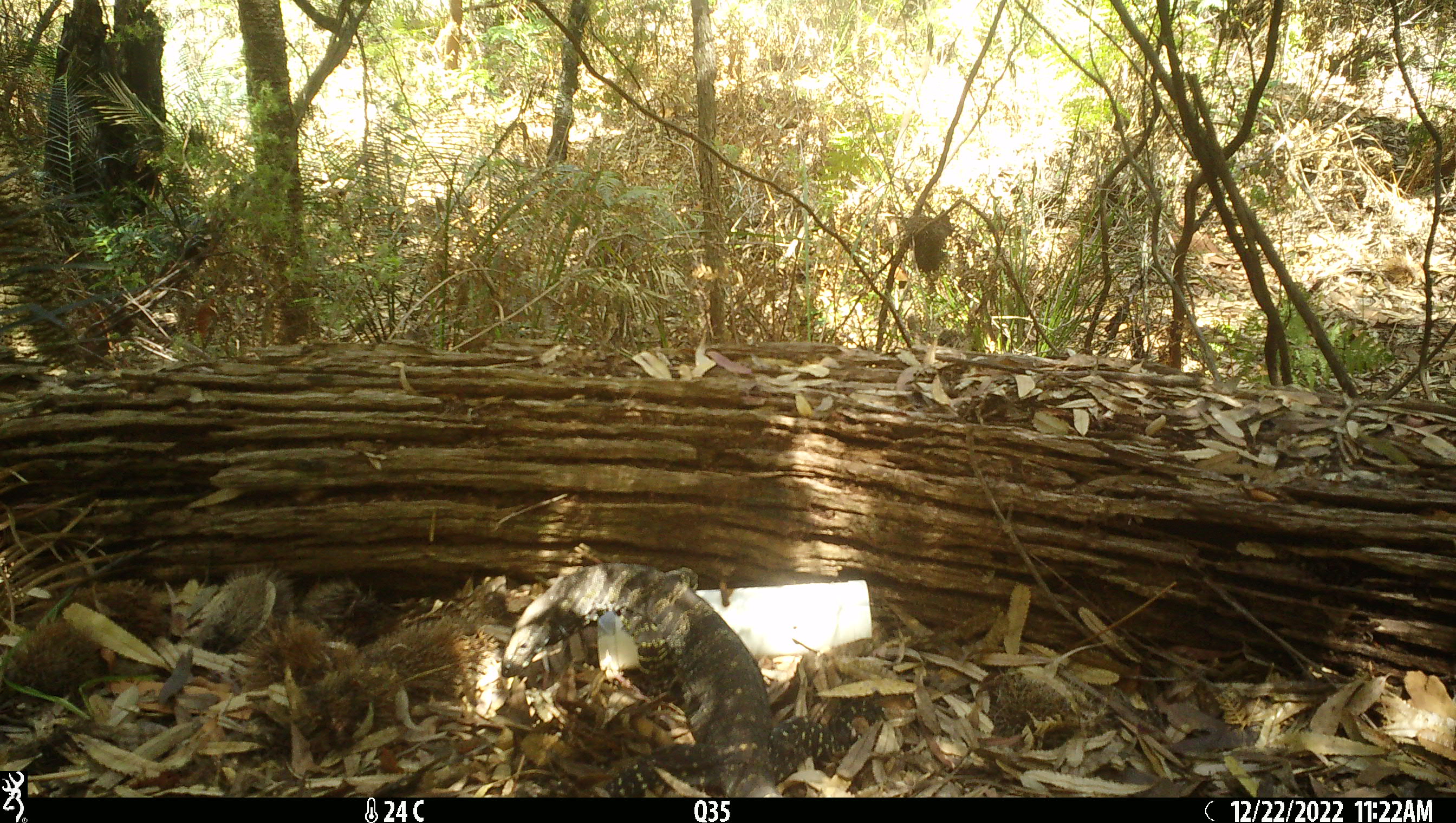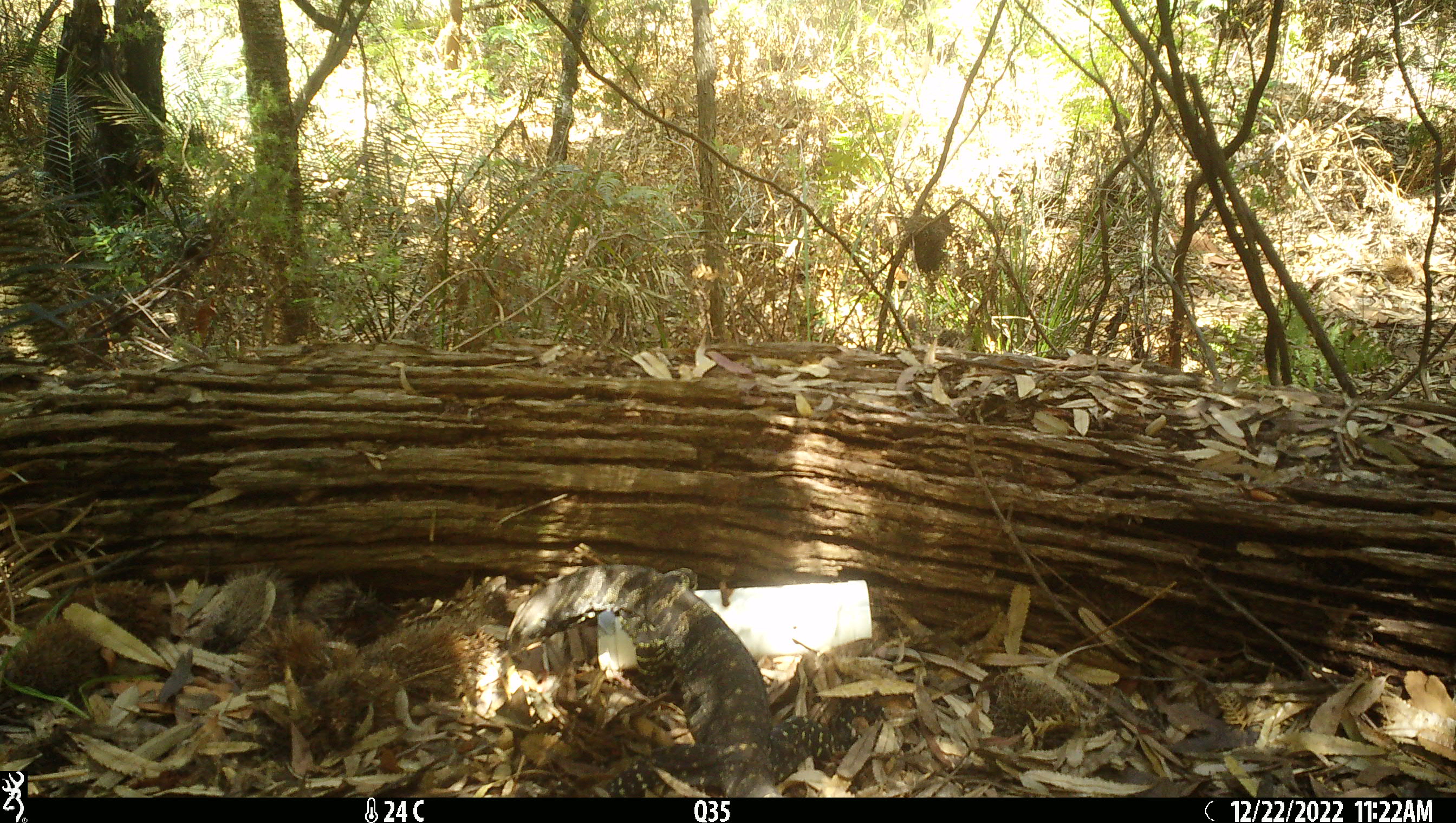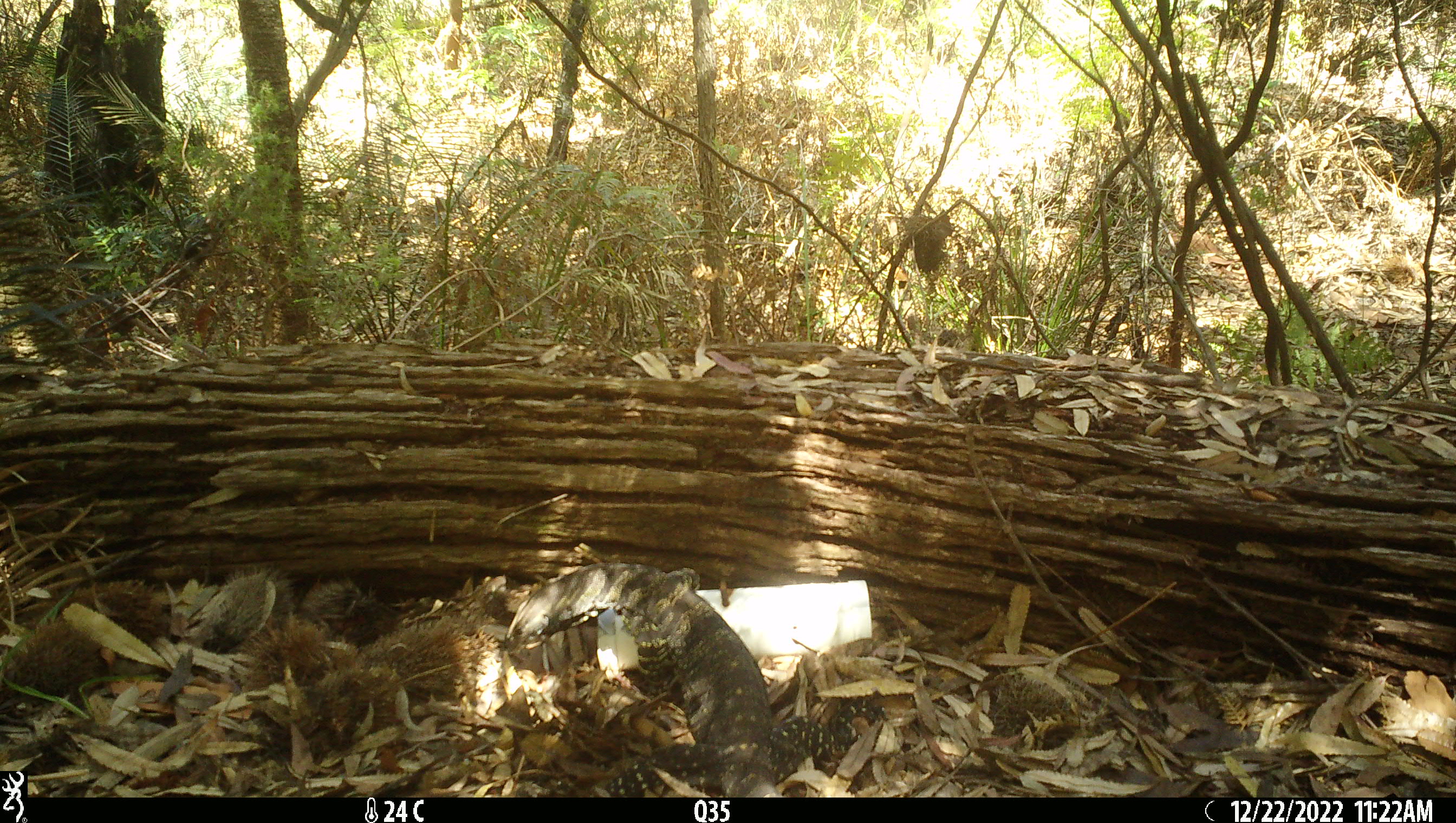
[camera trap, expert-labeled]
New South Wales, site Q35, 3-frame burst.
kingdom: Animalia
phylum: Chordata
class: Reptilia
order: Squamata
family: Varanidae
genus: Varanus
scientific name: Varanus varius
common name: lace monitor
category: goanna